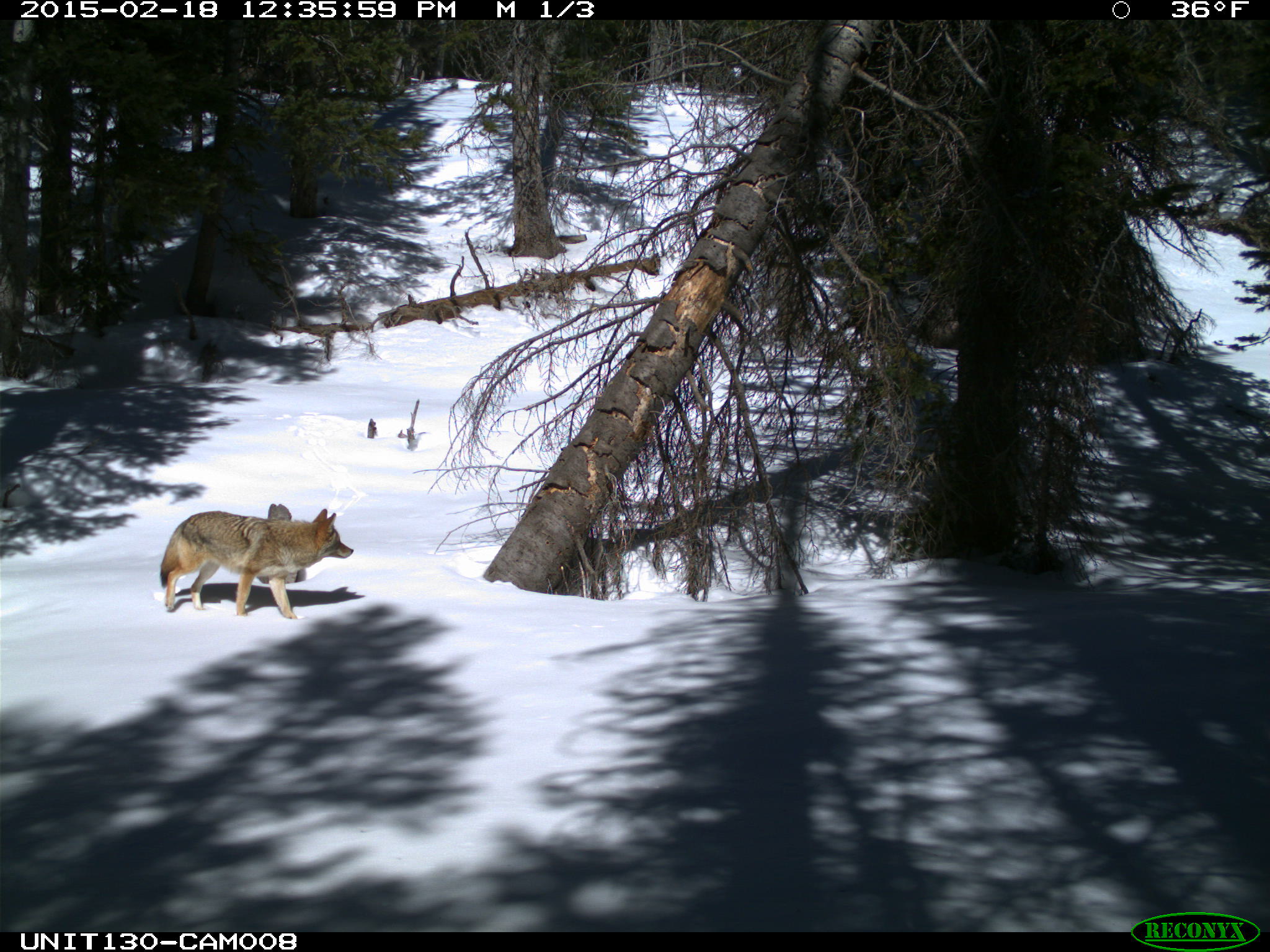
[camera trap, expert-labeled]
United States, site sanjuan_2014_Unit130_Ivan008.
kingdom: Animalia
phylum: Chordata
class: Mammalia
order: Carnivora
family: Canidae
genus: Canis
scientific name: Canis latrans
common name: coyote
Canis latrans (coyote).